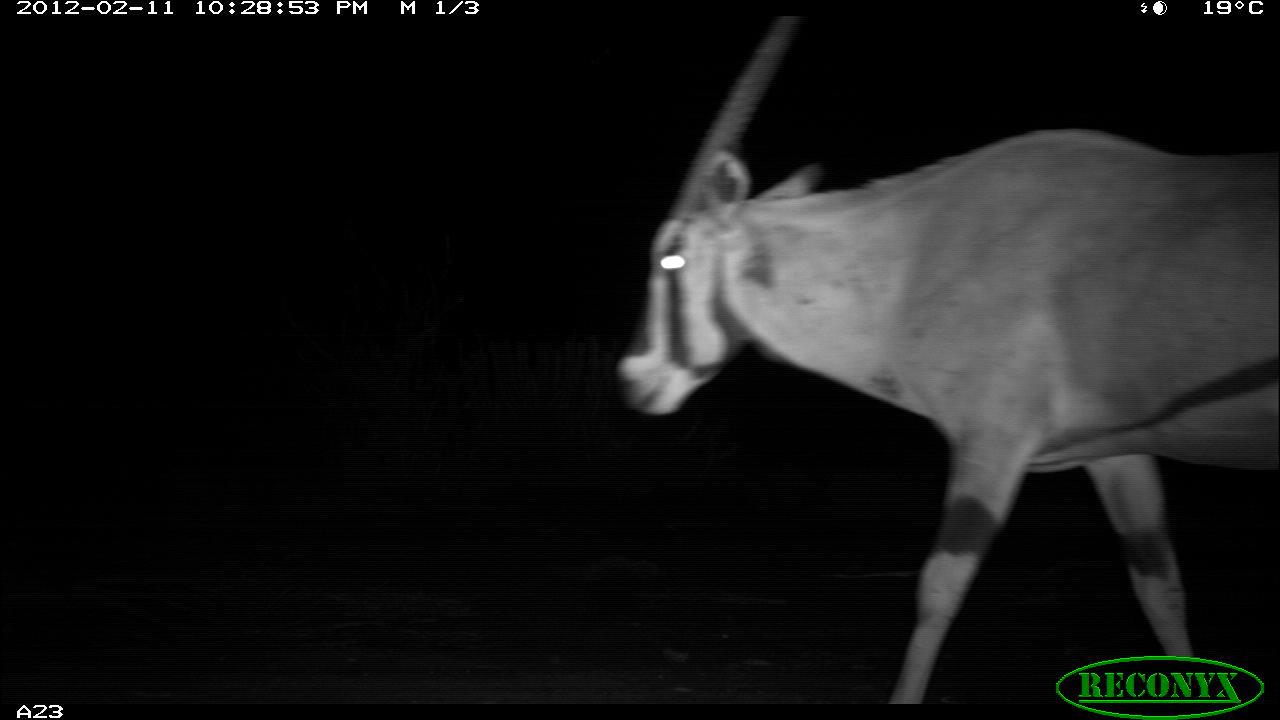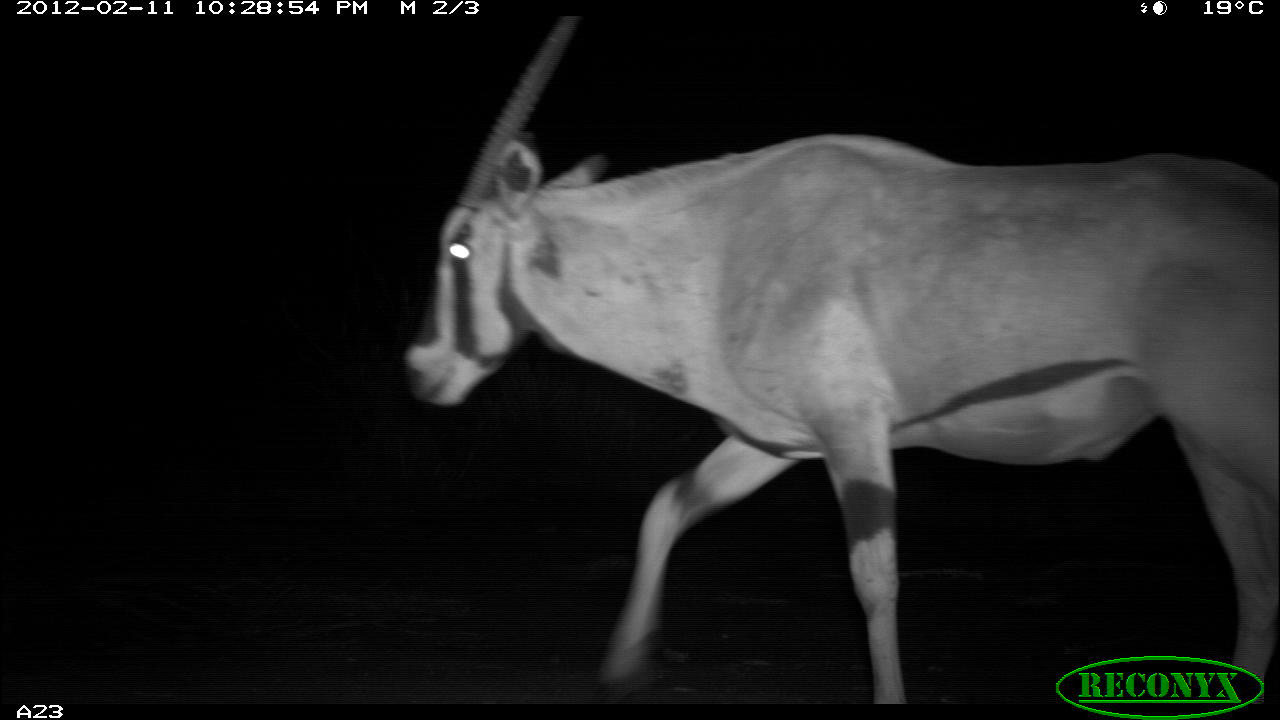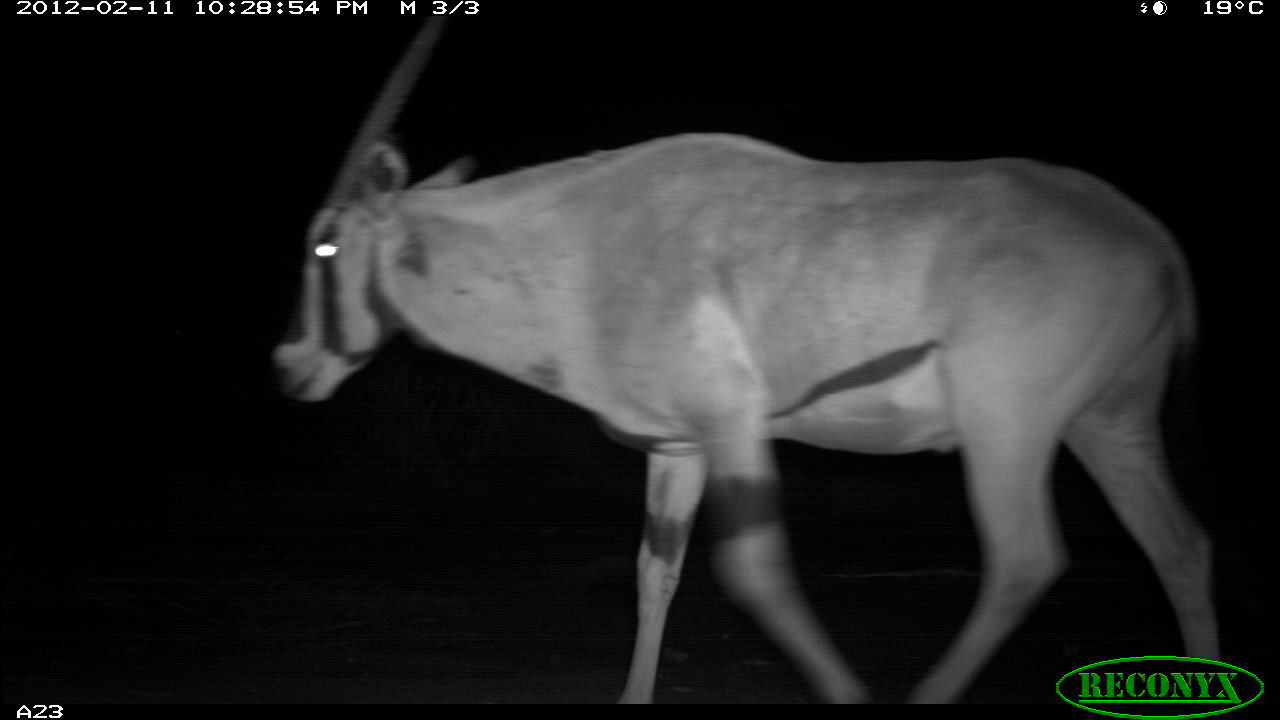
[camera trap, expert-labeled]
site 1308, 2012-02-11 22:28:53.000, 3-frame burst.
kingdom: Animalia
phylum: Chordata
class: Mammalia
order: Artiodactyla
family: Bovidae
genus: Oryx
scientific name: Oryx beisa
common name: east african oryx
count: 1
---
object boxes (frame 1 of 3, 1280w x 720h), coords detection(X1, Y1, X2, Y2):
oryx beisa: detection(614, 0, 1280, 708)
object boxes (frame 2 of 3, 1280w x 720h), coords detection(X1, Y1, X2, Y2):
oryx beisa: detection(401, 15, 1280, 704)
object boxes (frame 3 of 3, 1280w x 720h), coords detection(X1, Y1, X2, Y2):
oryx beisa: detection(267, 9, 1222, 700)